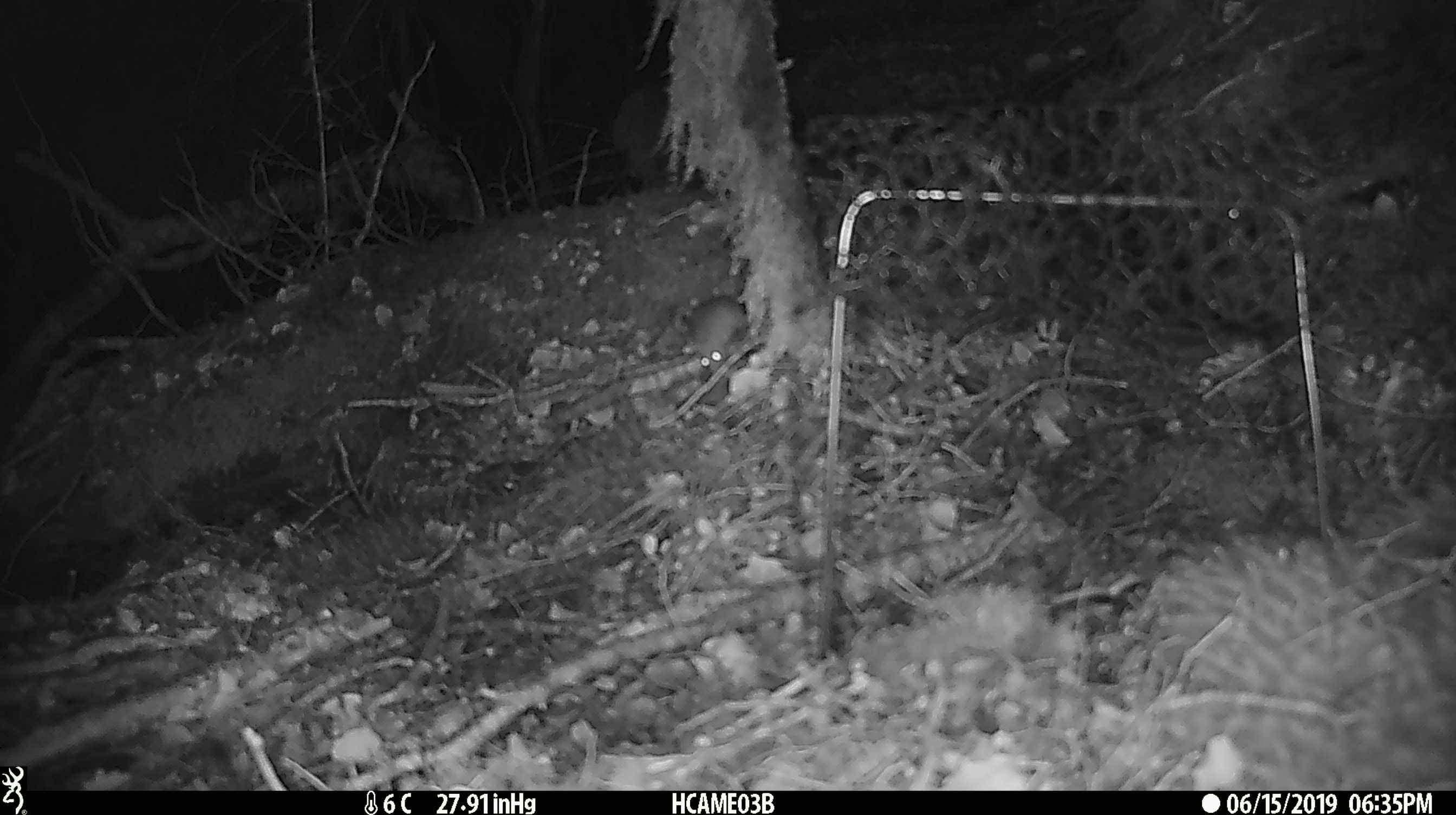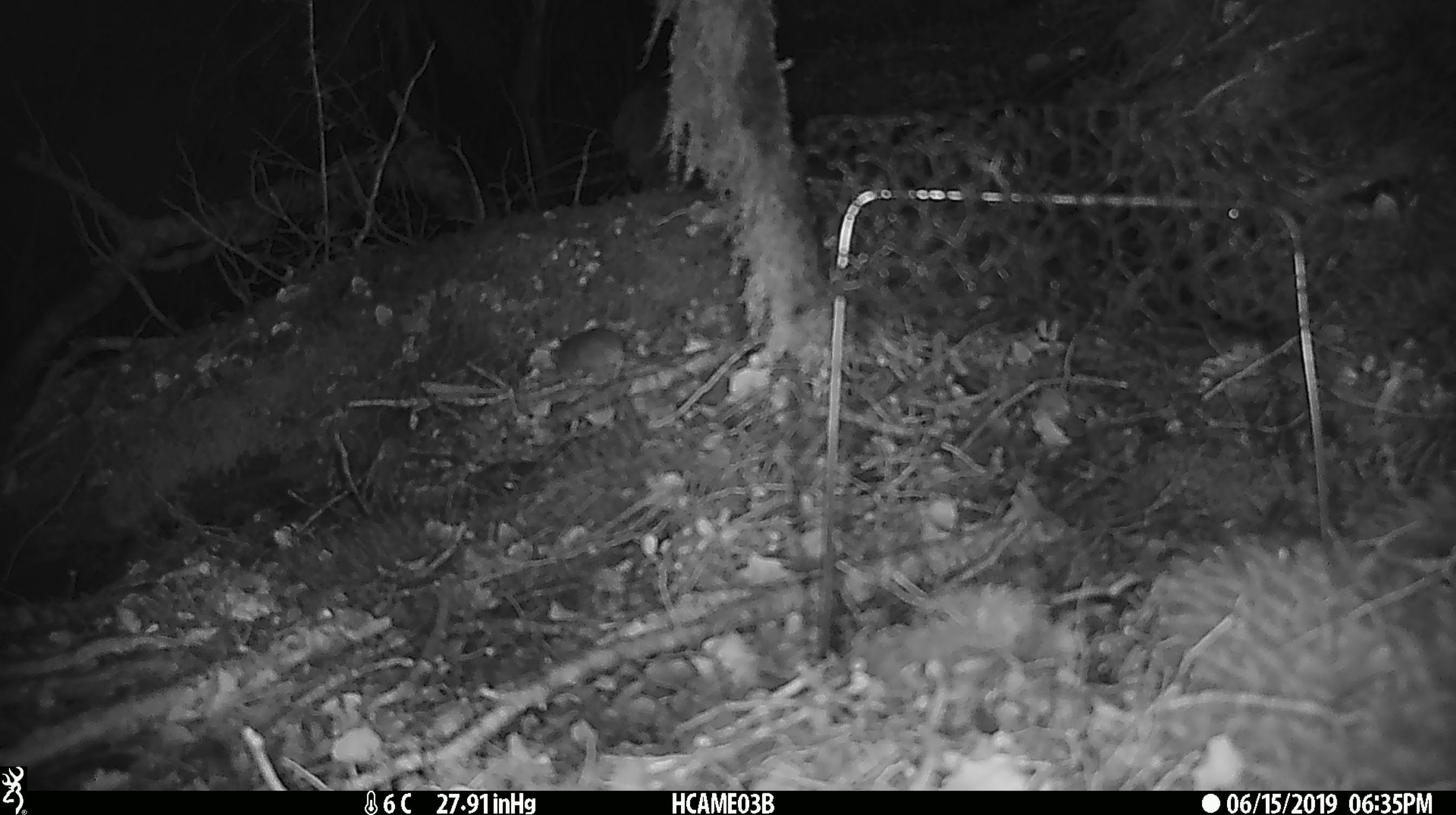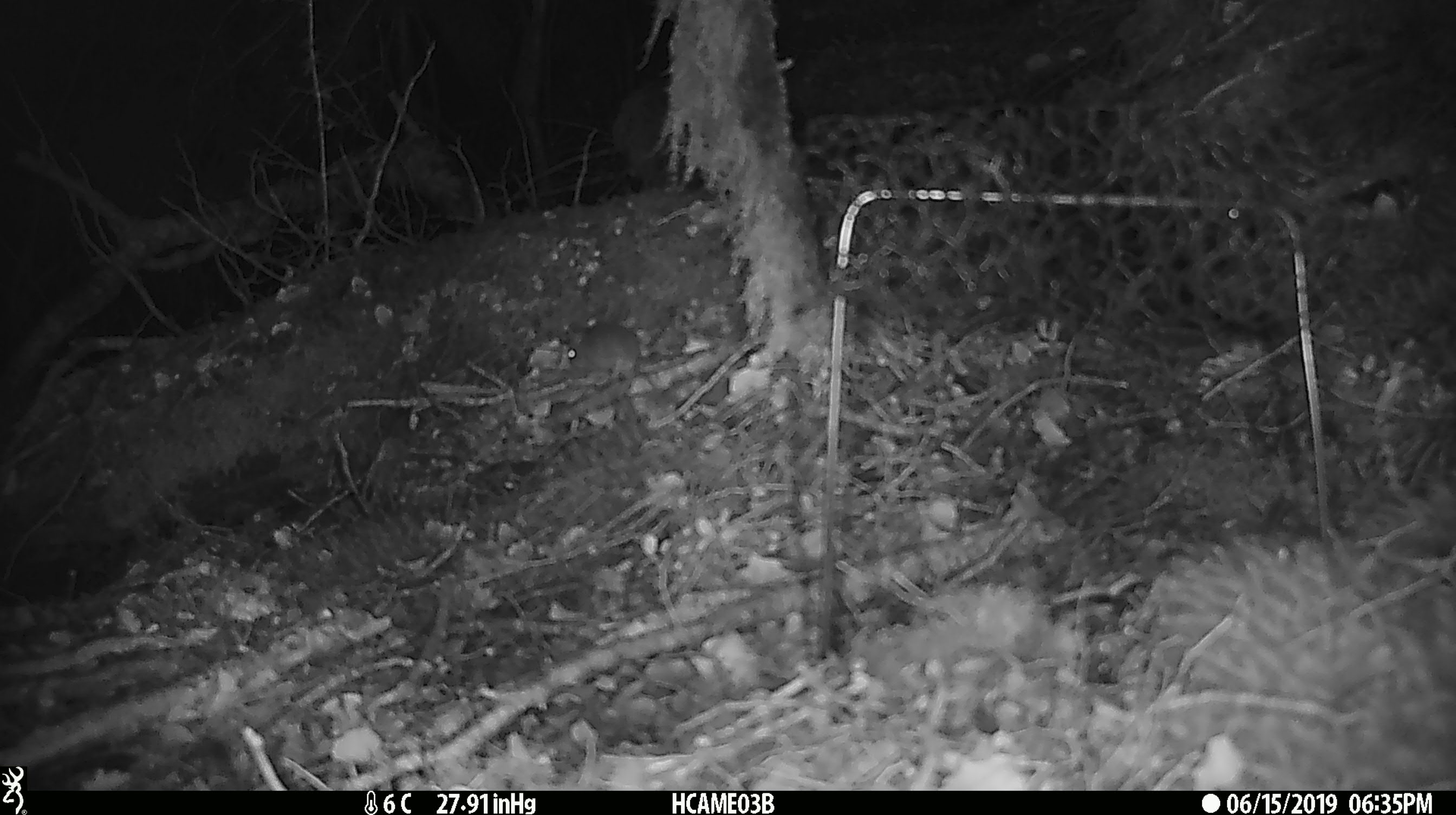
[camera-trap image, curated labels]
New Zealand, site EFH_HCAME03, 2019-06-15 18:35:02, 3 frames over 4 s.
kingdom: Animalia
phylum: Chordata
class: Mammalia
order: Rodentia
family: Muridae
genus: Mus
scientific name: Mus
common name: mouse